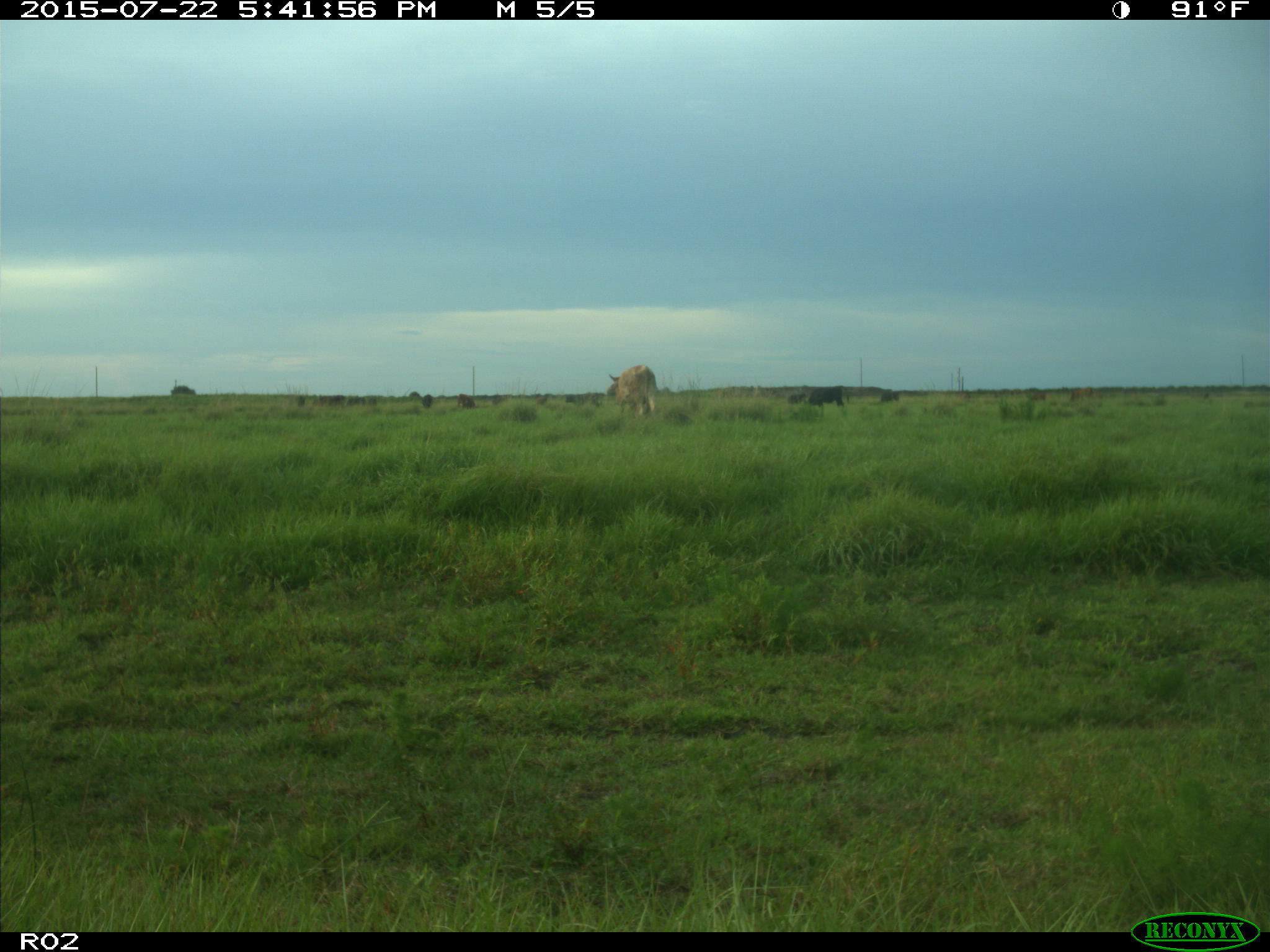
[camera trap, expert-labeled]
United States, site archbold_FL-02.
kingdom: Animalia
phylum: Chordata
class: Mammalia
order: Artiodactyla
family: Bovidae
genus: Bos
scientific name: Bos taurus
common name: domestic cow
Bos taurus (domestic cow).